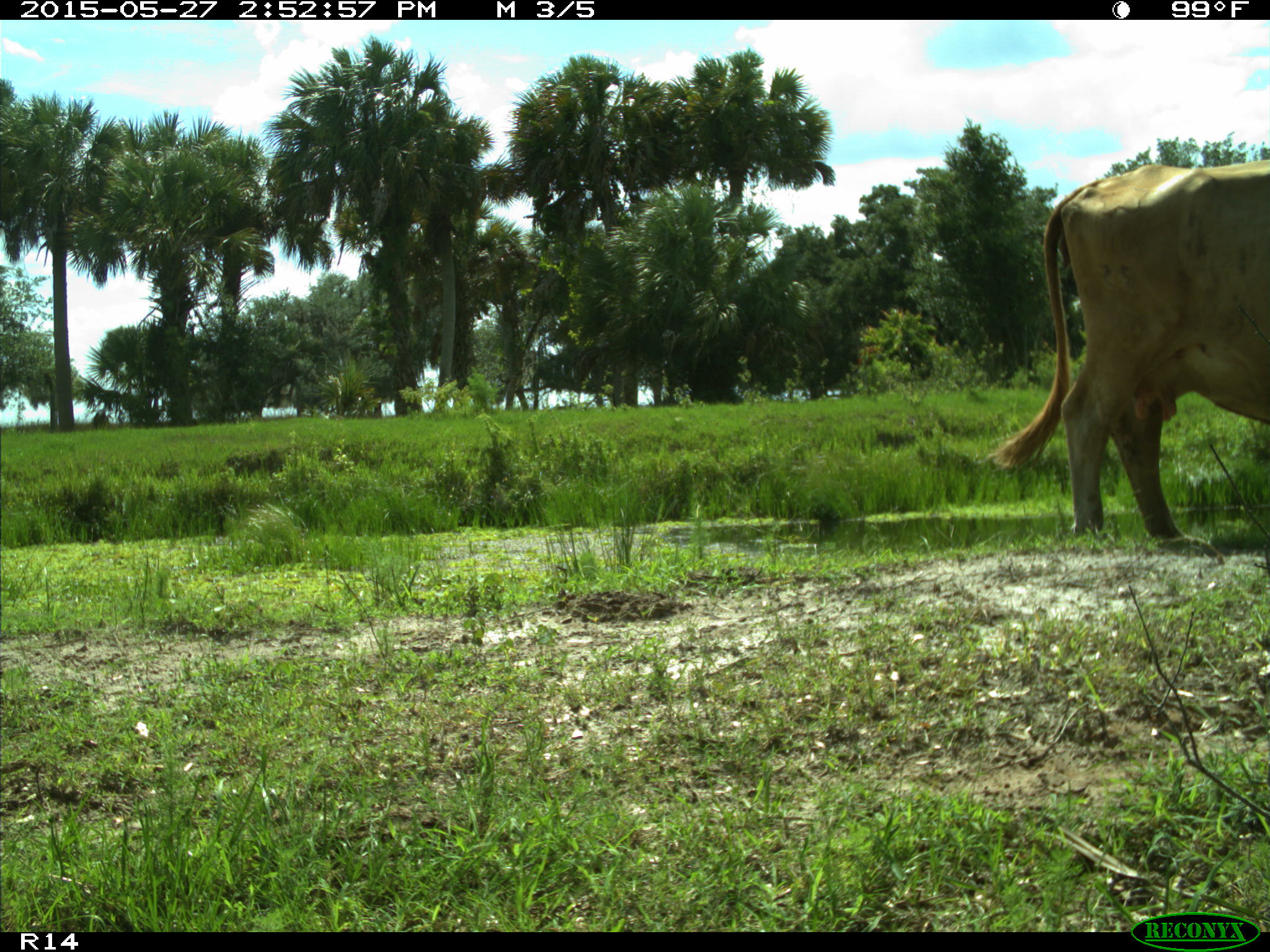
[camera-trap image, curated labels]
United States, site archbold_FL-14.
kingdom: Animalia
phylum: Chordata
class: Mammalia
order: Artiodactyla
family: Bovidae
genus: Bos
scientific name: Bos taurus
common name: domestic cow